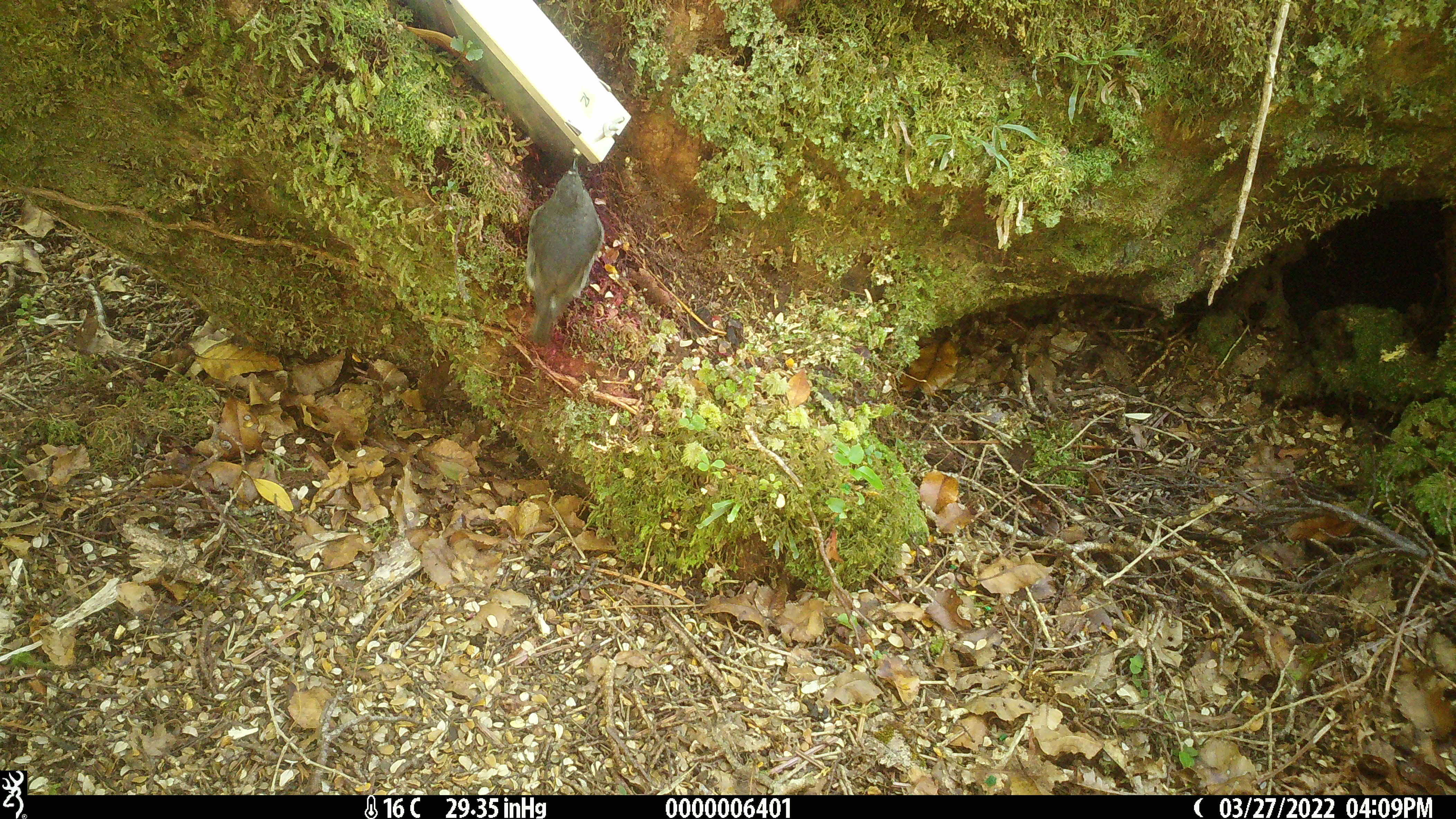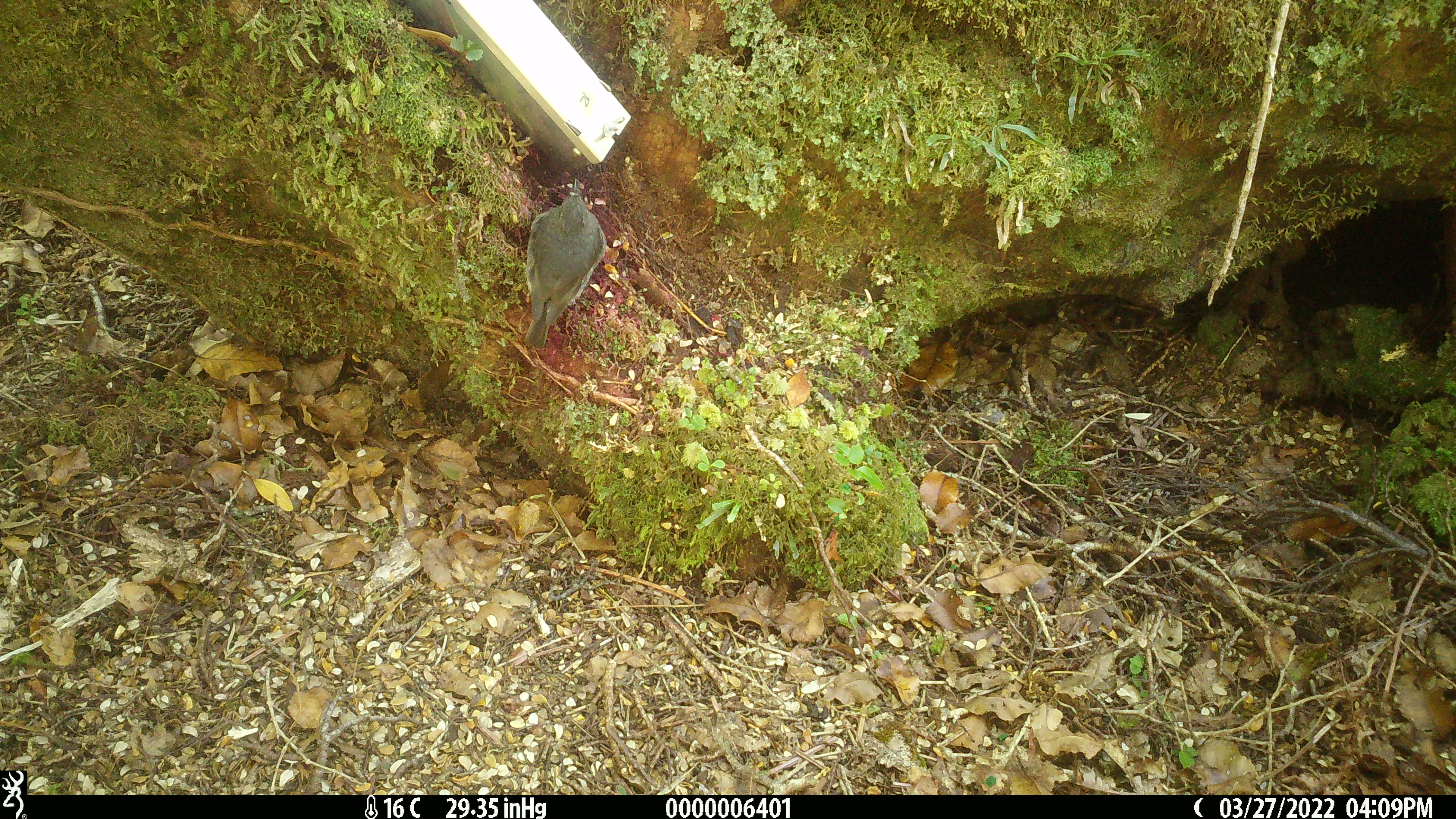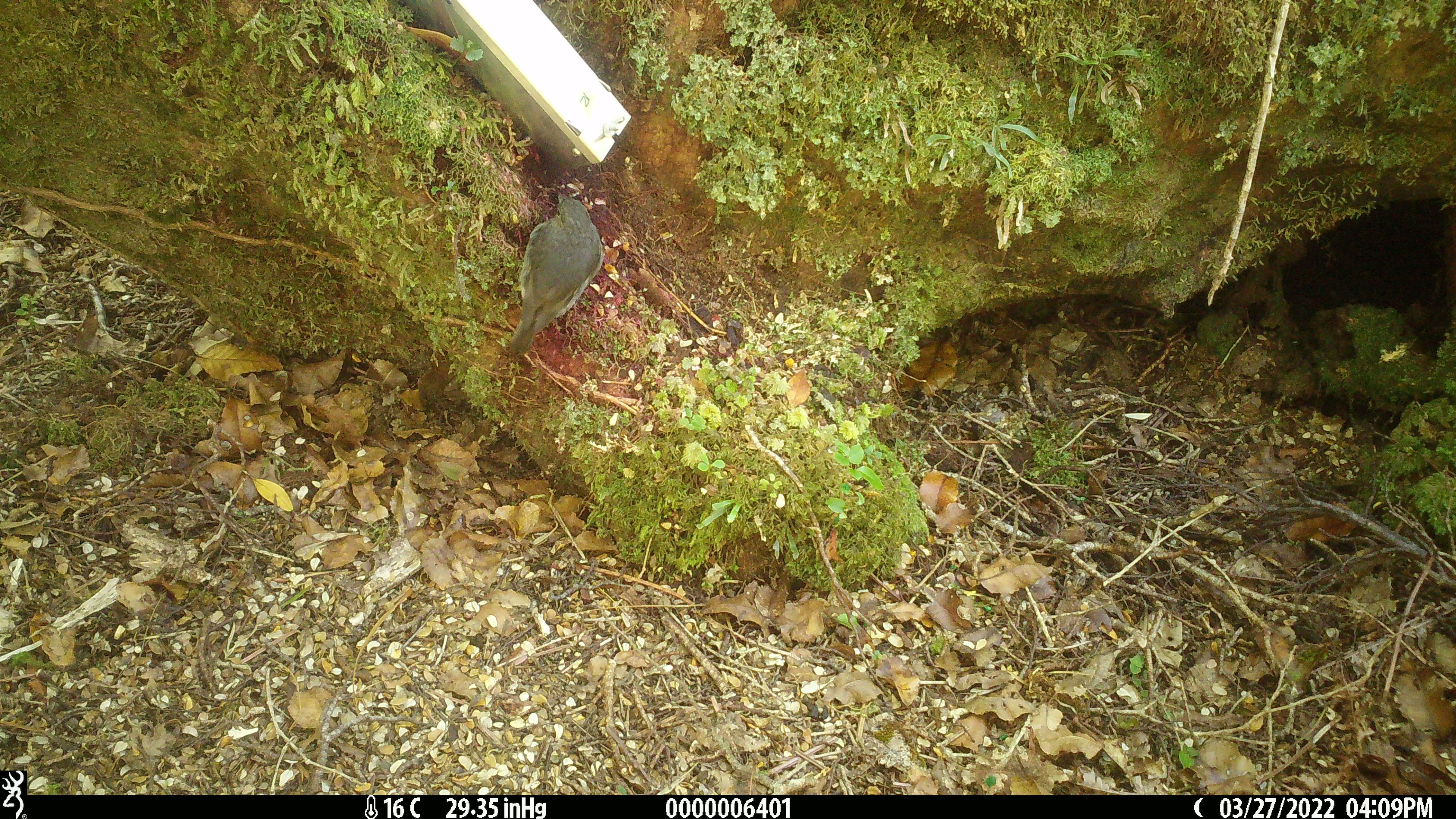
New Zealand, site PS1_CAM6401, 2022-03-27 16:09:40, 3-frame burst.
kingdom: Animalia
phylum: Chordata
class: Aves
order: Passeriformes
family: Petroicidae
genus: Petroica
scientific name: Petroica australis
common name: new zealand robin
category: robin